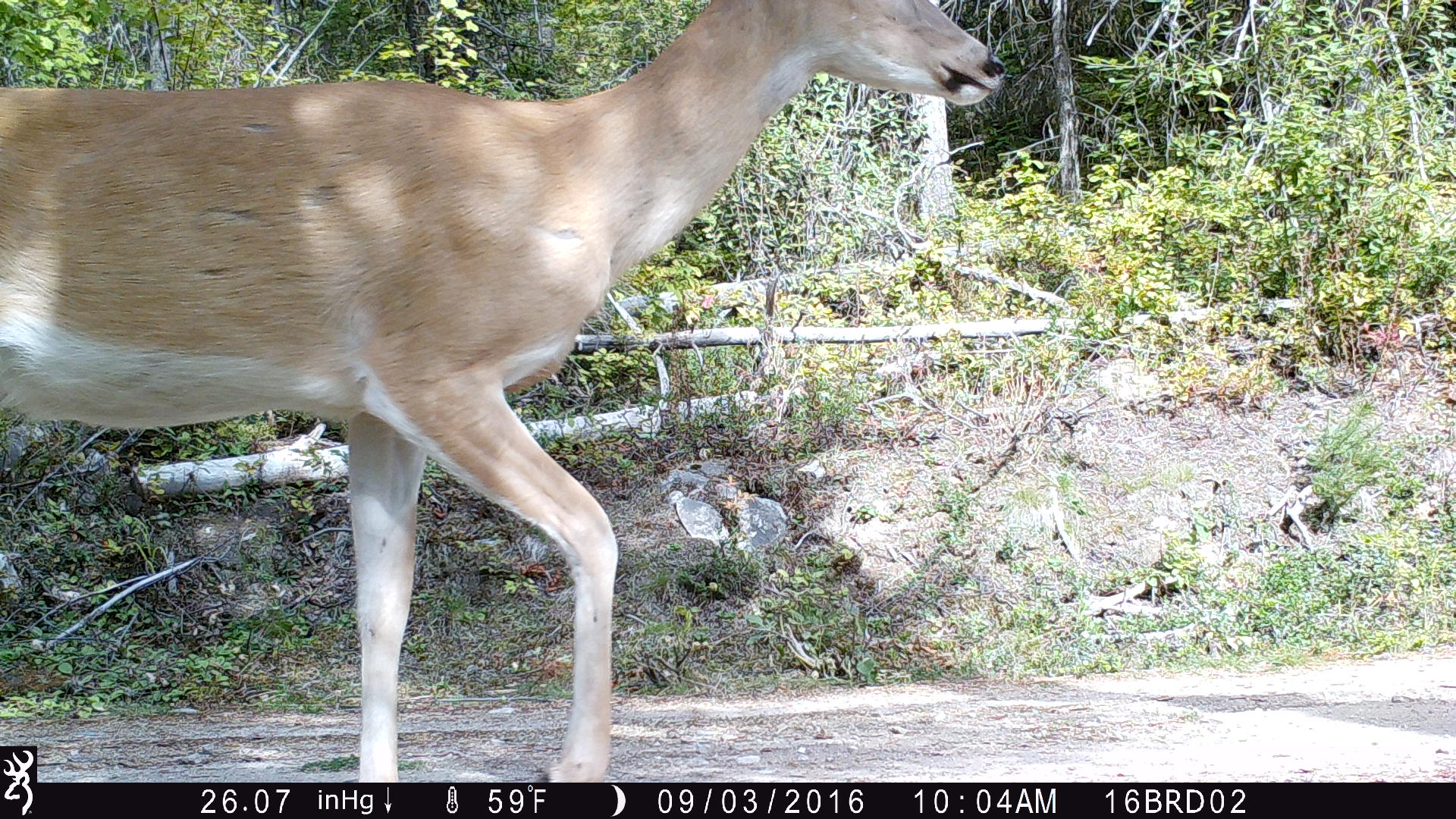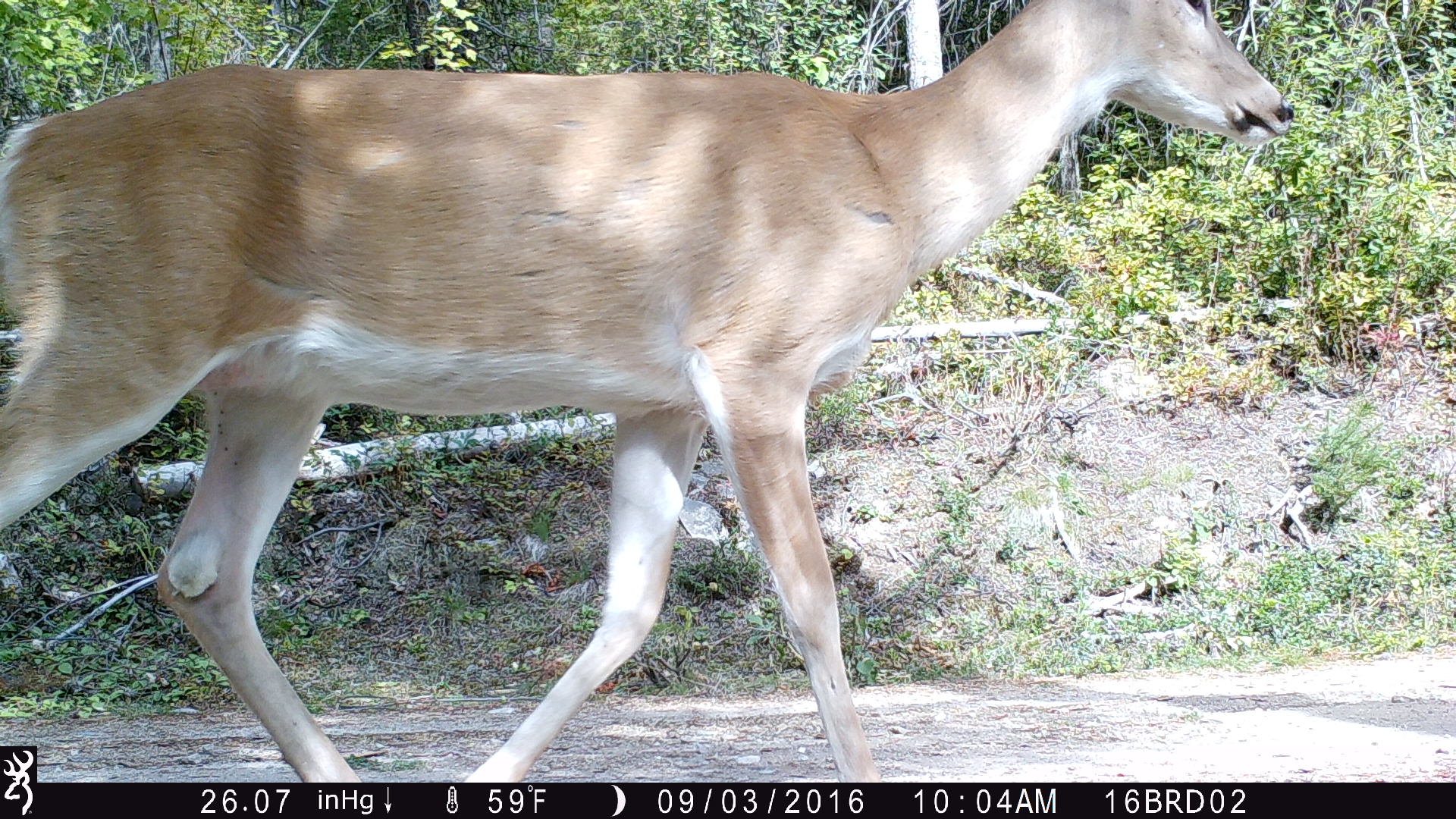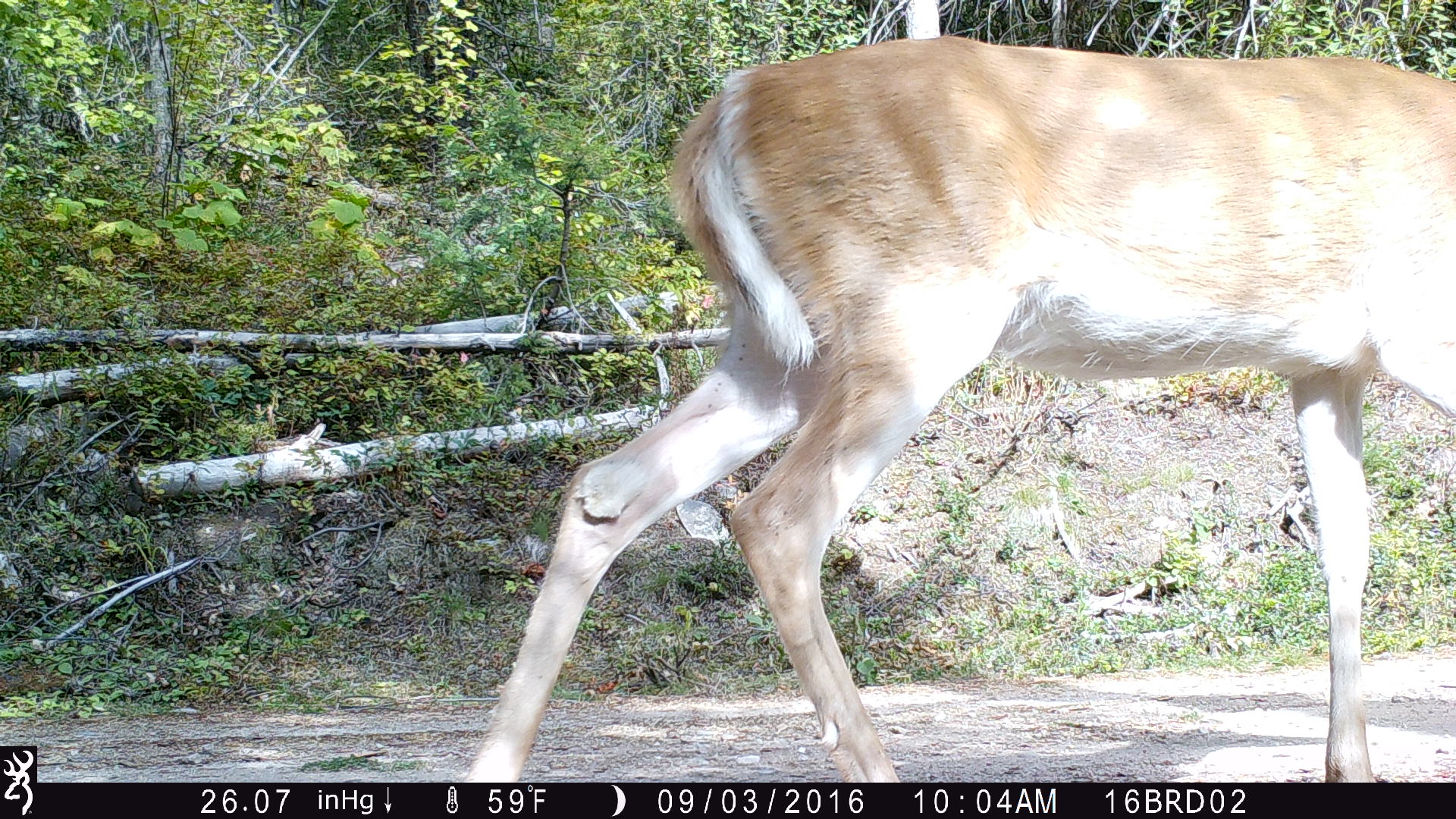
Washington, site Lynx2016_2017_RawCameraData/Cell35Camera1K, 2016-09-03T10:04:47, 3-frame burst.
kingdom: Animalia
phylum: Chordata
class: Mammalia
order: Artiodactyla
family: Cervidae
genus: Odocoileus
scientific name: Odocoileus virginianus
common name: white-tailed deer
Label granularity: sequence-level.